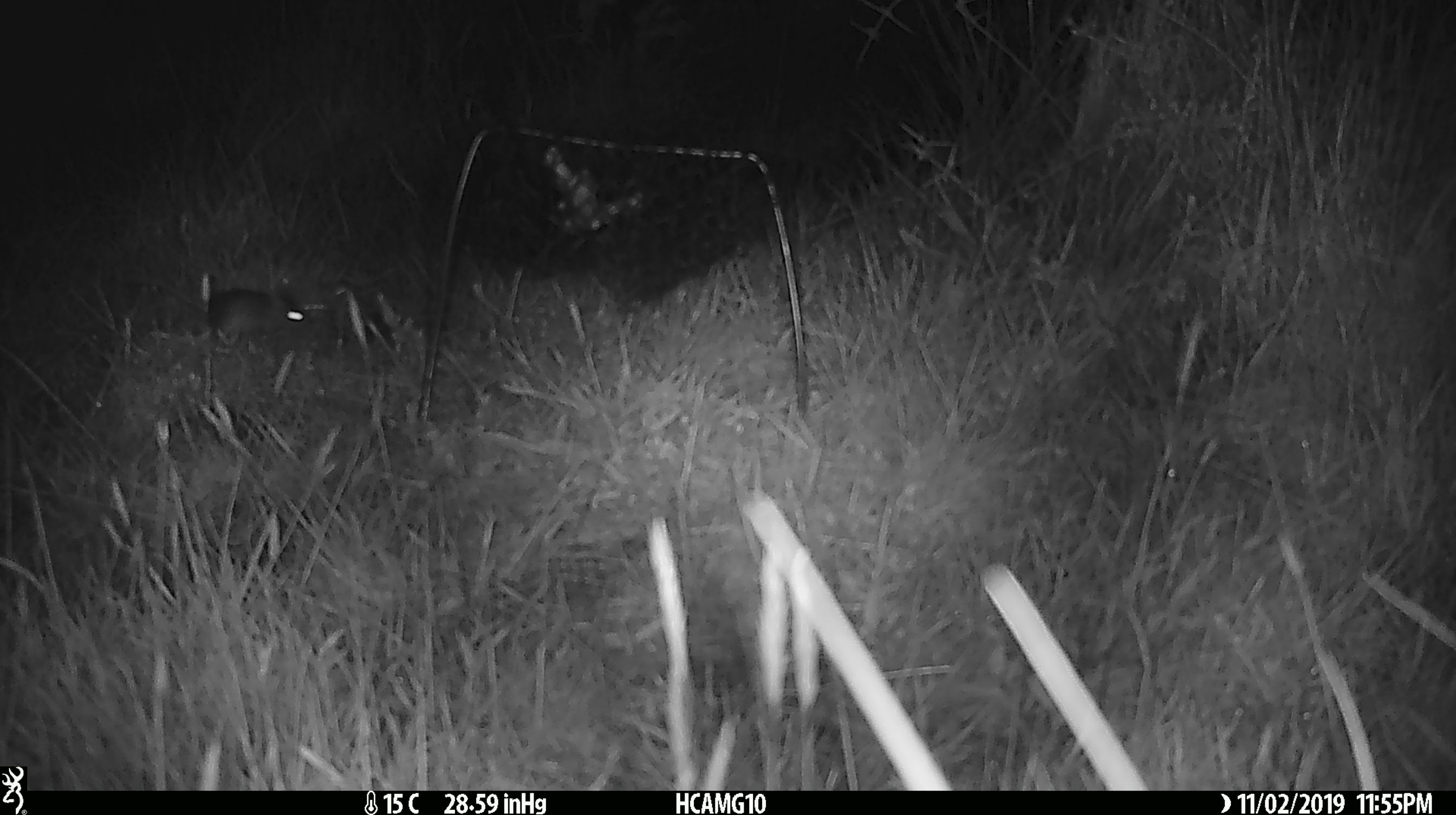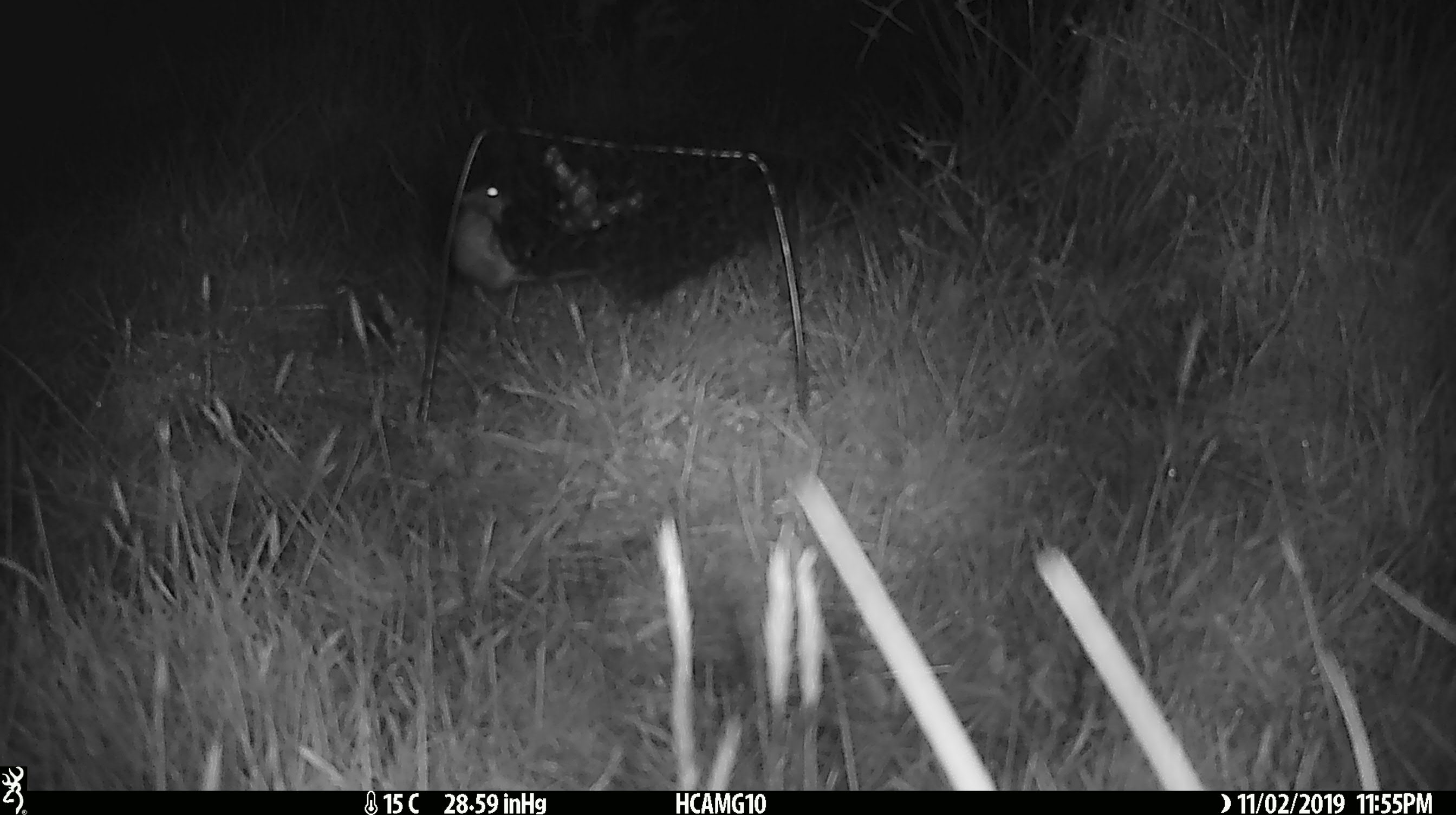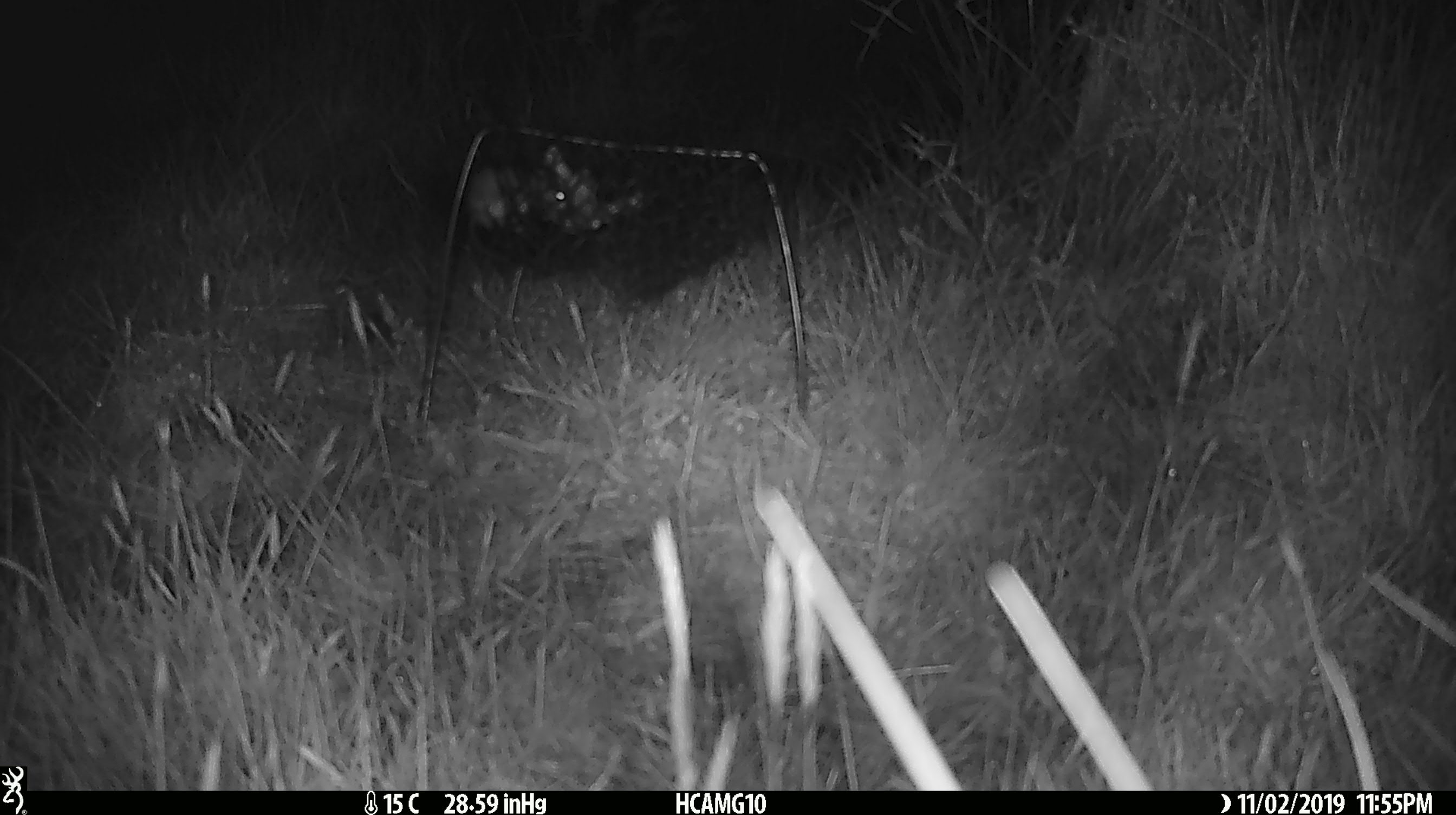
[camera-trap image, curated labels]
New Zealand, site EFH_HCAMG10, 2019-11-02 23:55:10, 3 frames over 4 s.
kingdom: Animalia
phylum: Chordata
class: Mammalia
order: Rodentia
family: Muridae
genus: Mus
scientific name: Mus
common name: mouse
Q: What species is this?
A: Mouse (Mus).